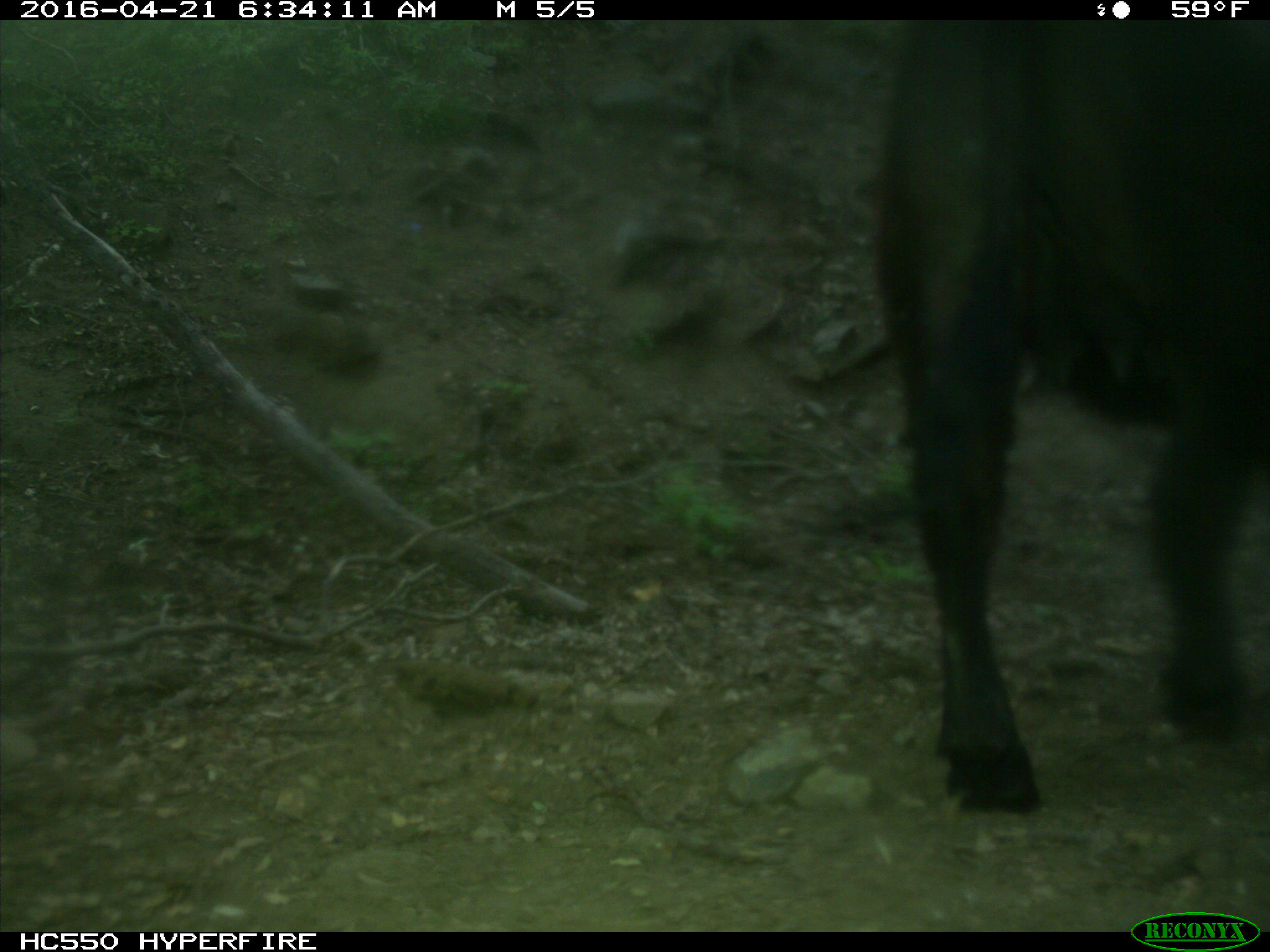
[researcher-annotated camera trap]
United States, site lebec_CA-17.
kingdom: Animalia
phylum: Chordata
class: Mammalia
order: Artiodactyla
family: Bovidae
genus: Bos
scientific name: Bos taurus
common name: domestic cow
Bos taurus (domestic cow).